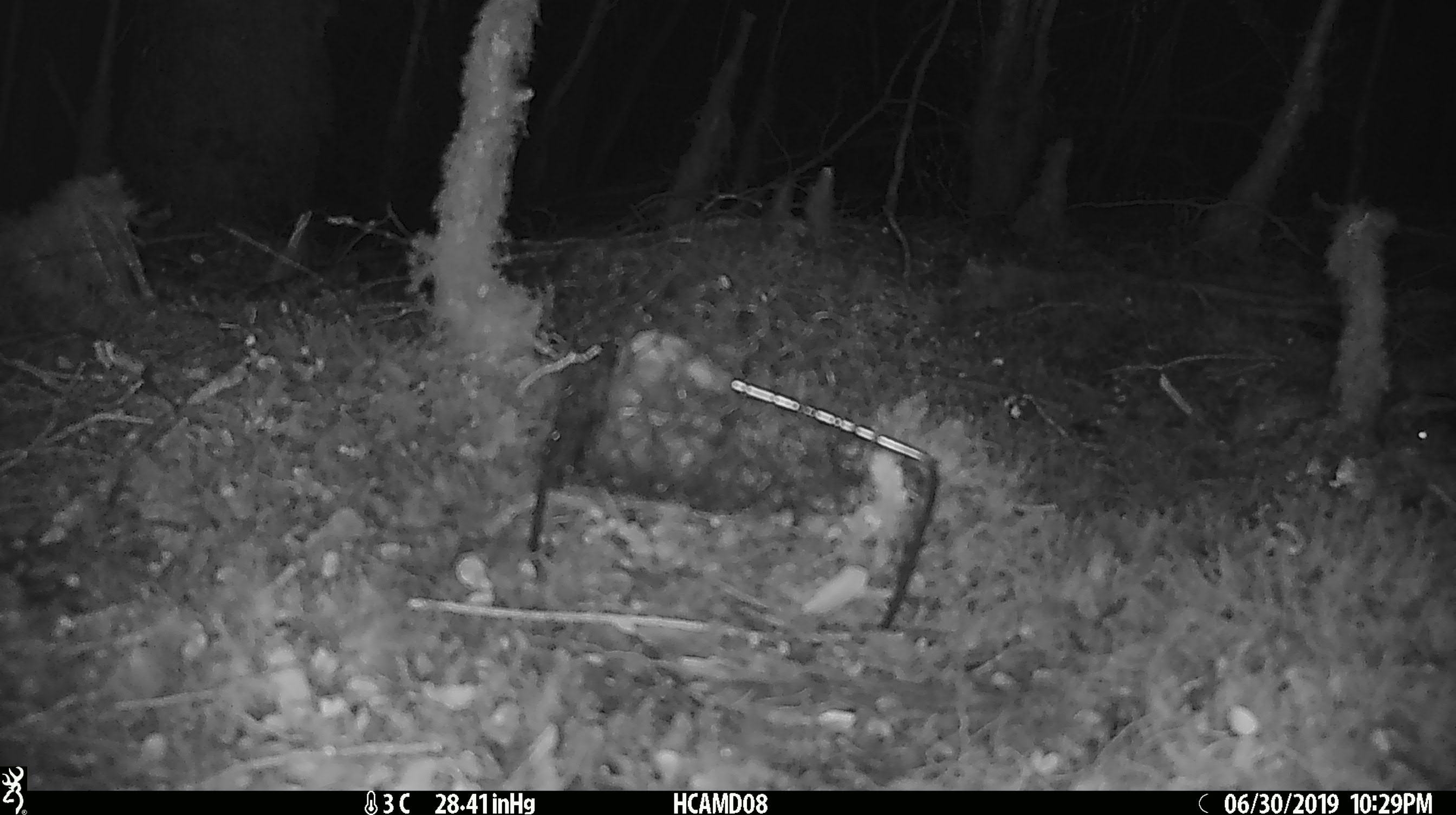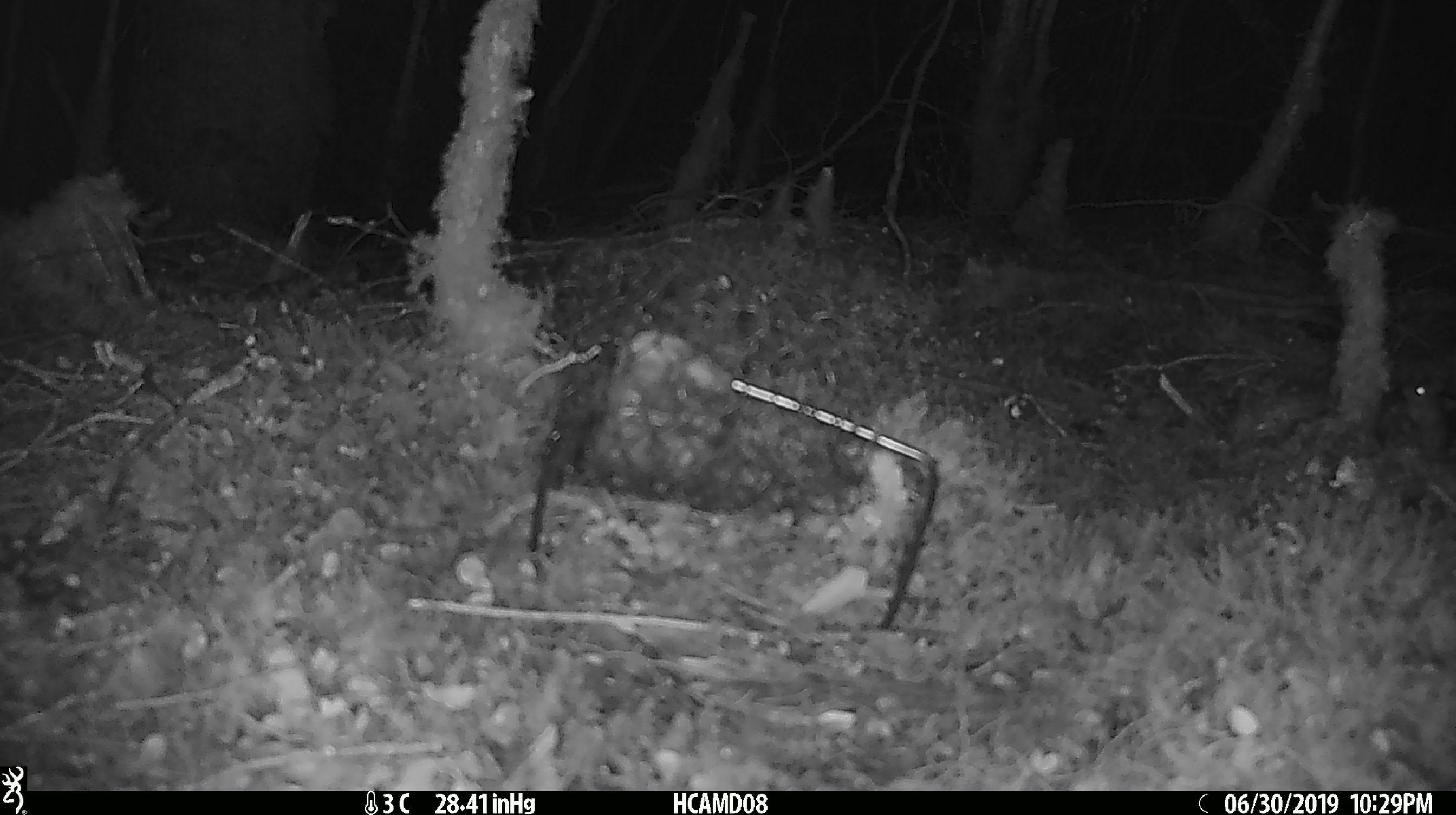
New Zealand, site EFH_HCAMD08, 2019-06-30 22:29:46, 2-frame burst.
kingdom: Animalia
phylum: Chordata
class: Mammalia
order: Rodentia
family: Muridae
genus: Mus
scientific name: Mus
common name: mouse